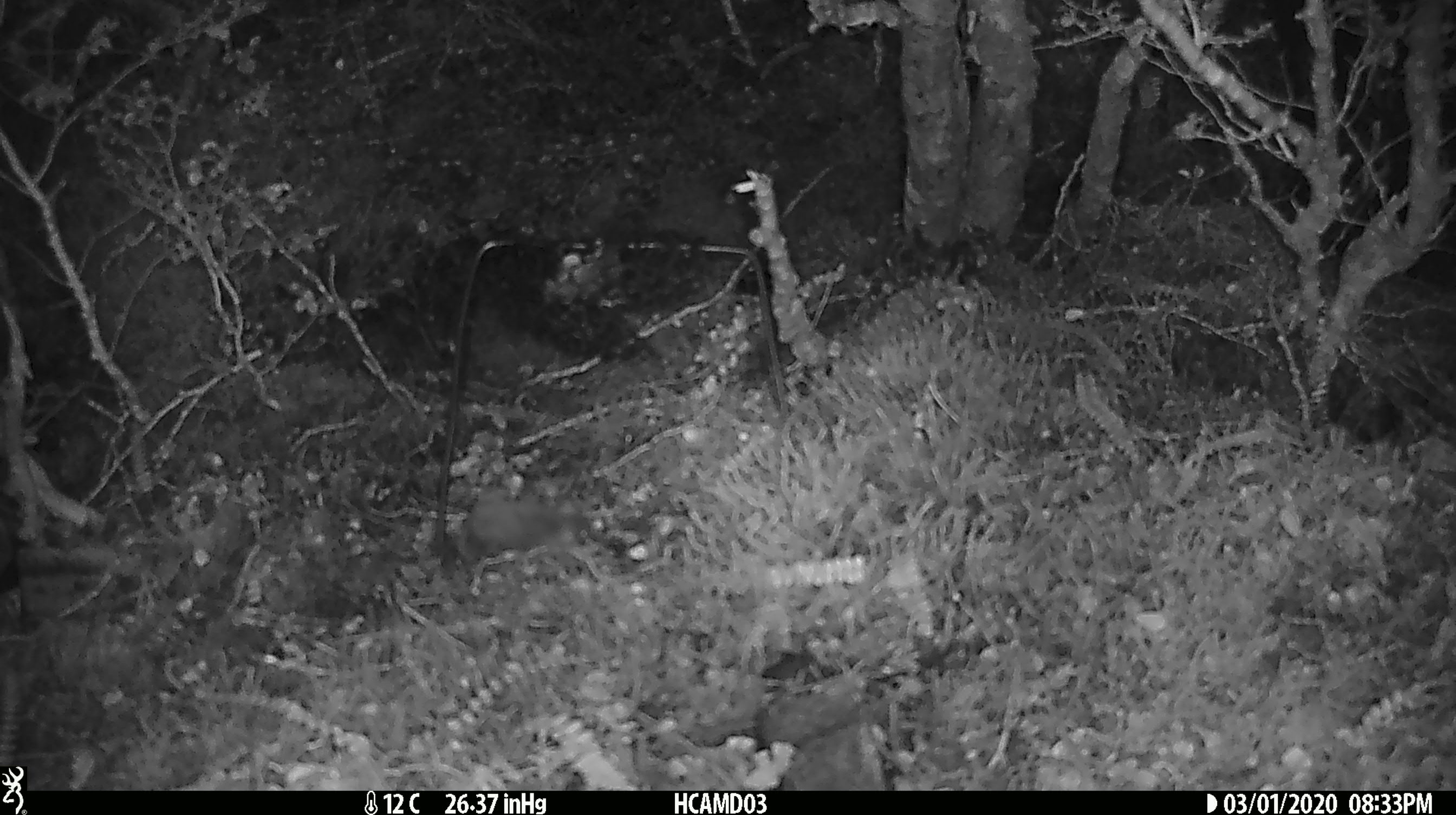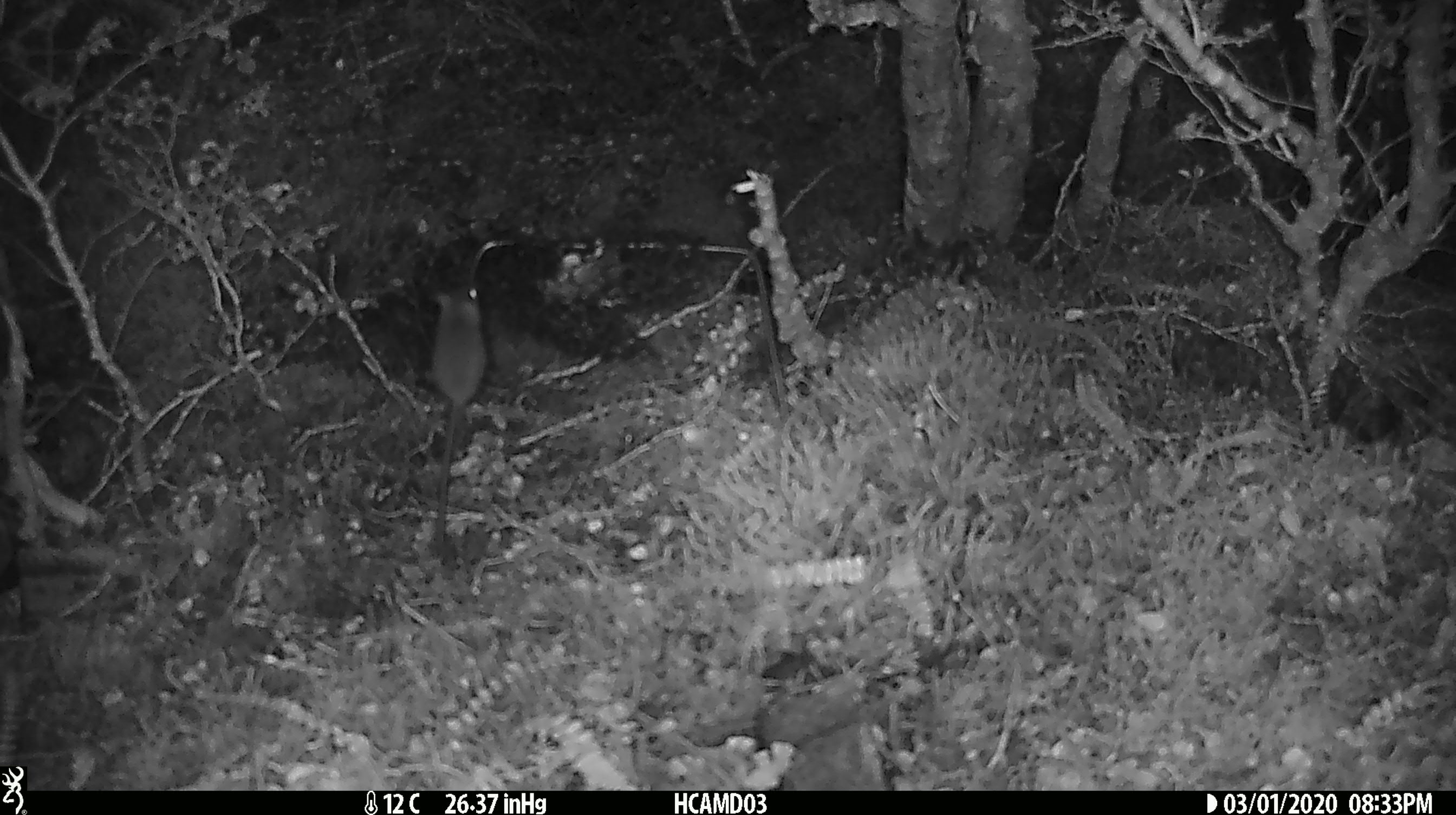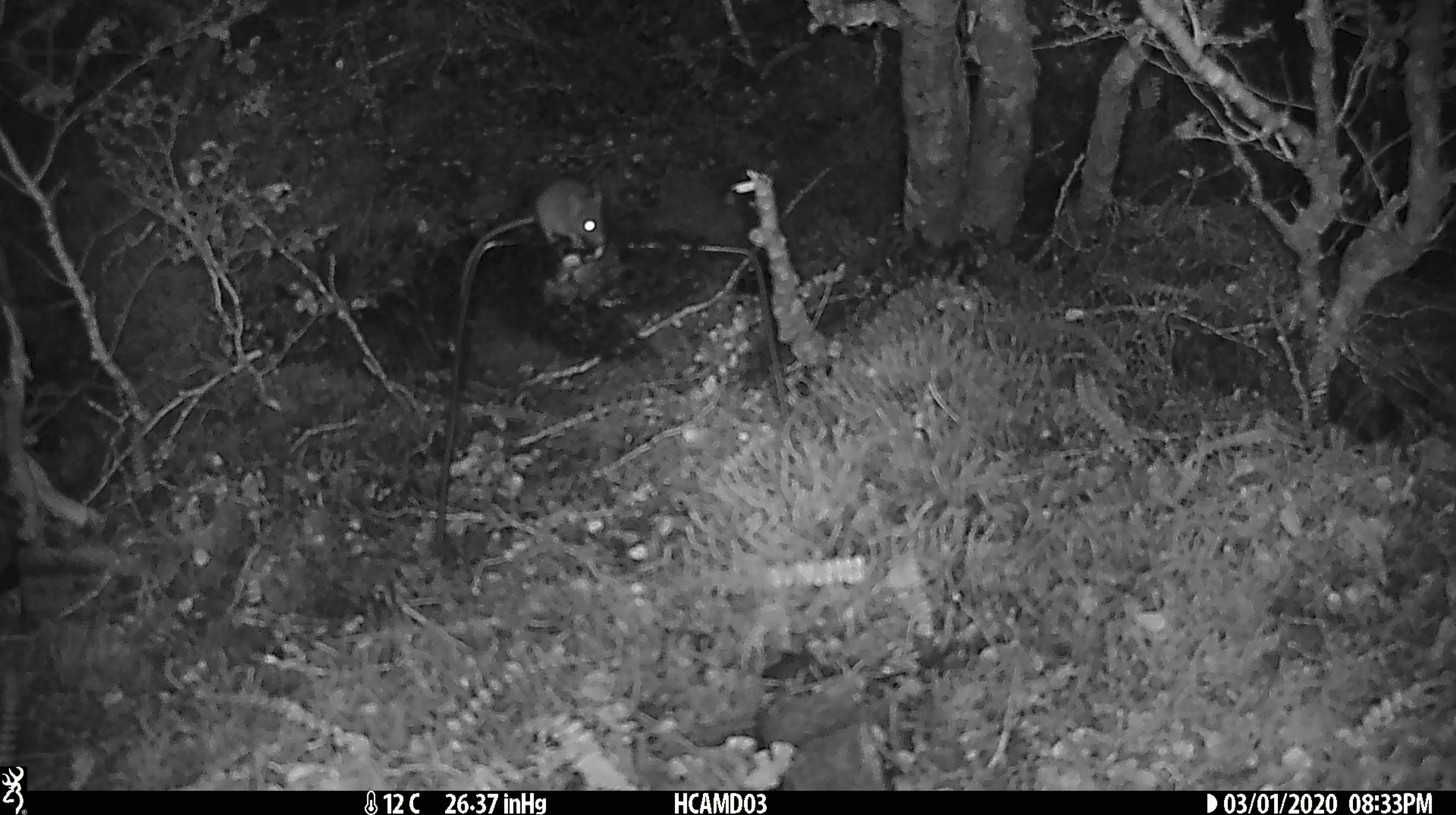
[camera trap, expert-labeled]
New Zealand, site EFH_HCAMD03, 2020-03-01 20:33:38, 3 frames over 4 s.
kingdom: Animalia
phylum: Chordata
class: Mammalia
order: Rodentia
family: Muridae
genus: Mus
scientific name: Mus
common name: mouse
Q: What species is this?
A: Mouse (Mus).